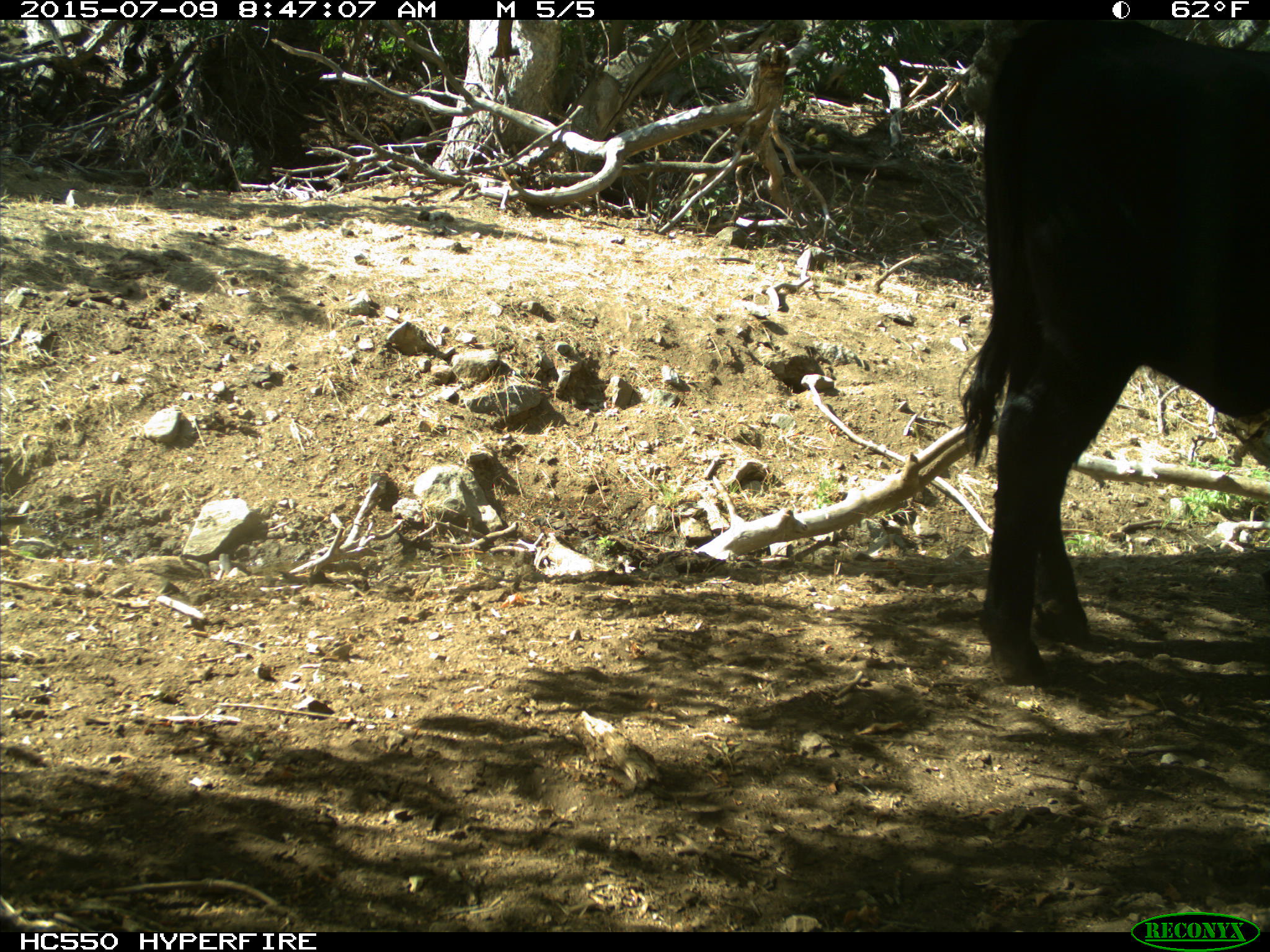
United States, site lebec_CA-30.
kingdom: Animalia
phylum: Chordata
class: Mammalia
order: Artiodactyla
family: Bovidae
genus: Bos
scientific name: Bos taurus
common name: domestic cow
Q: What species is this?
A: Bos taurus (domestic cow).